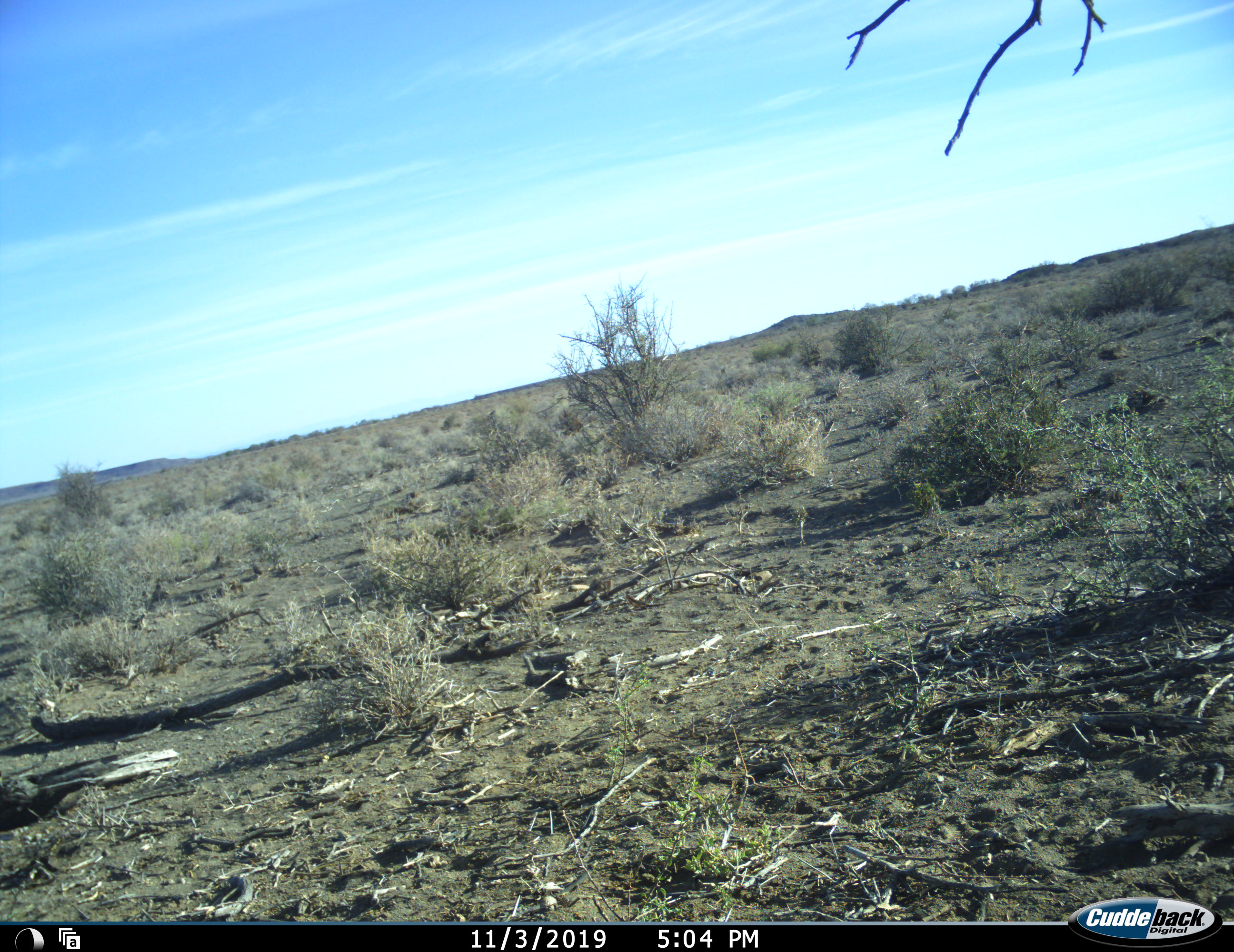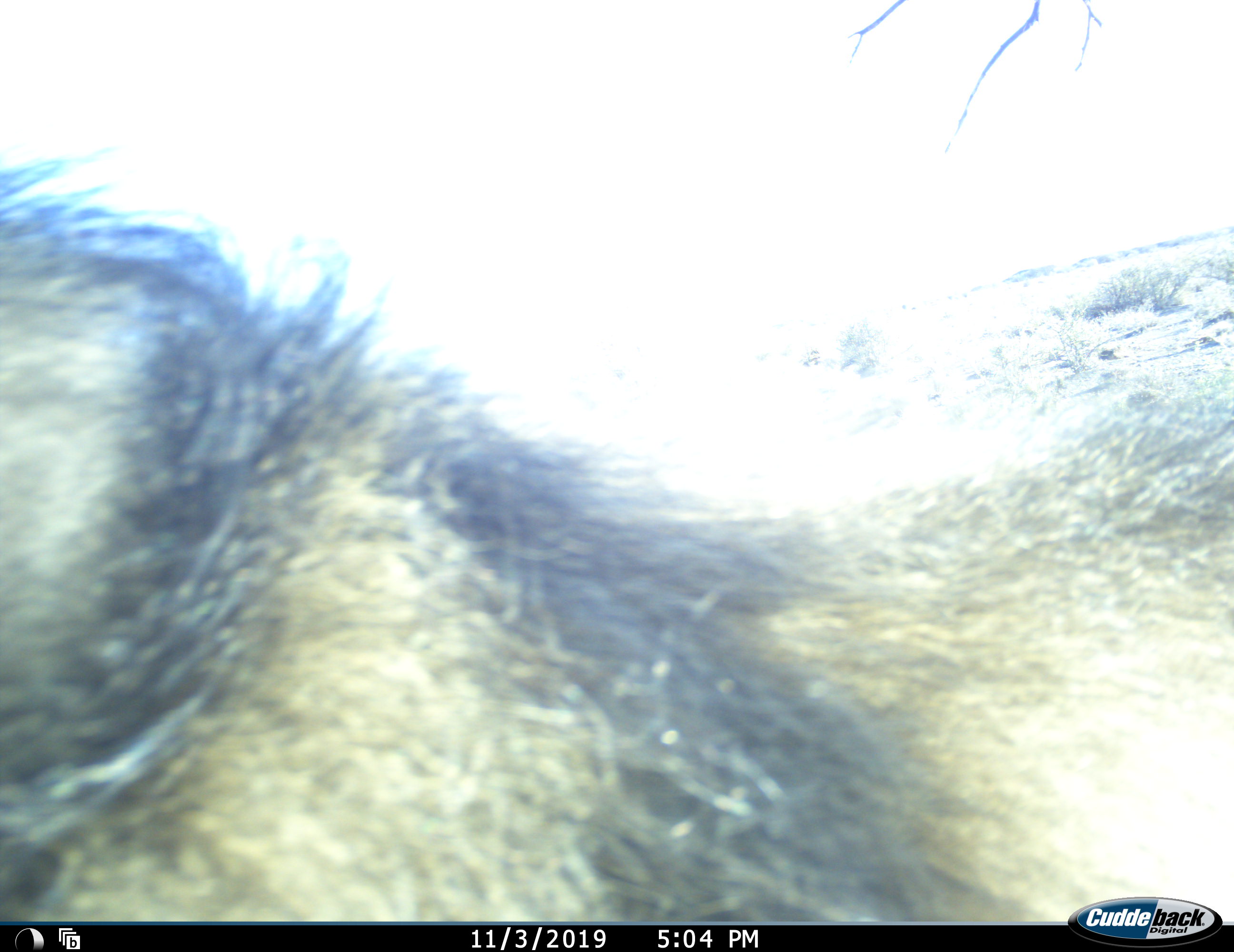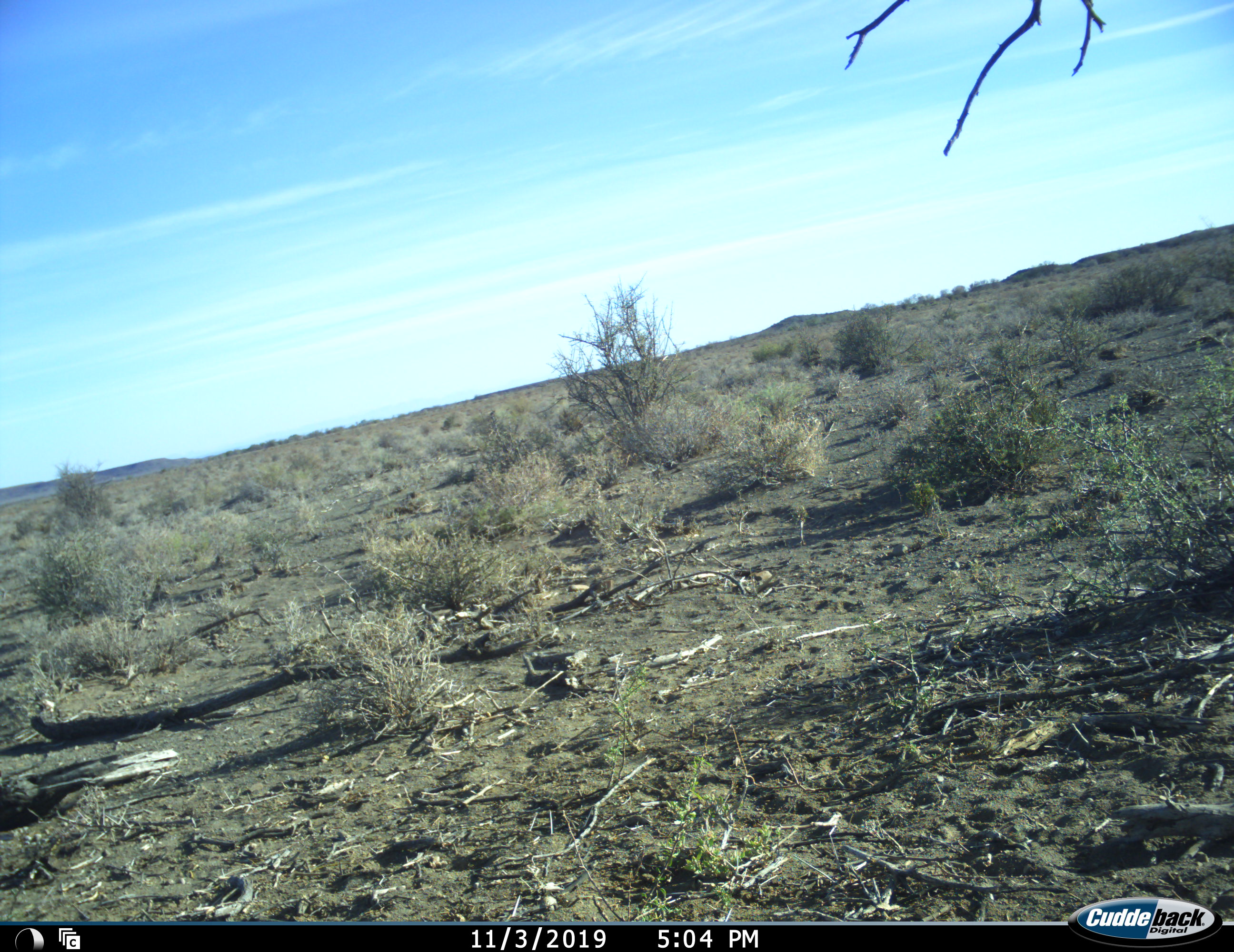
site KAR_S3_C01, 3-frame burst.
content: unidentified animal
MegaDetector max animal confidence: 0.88